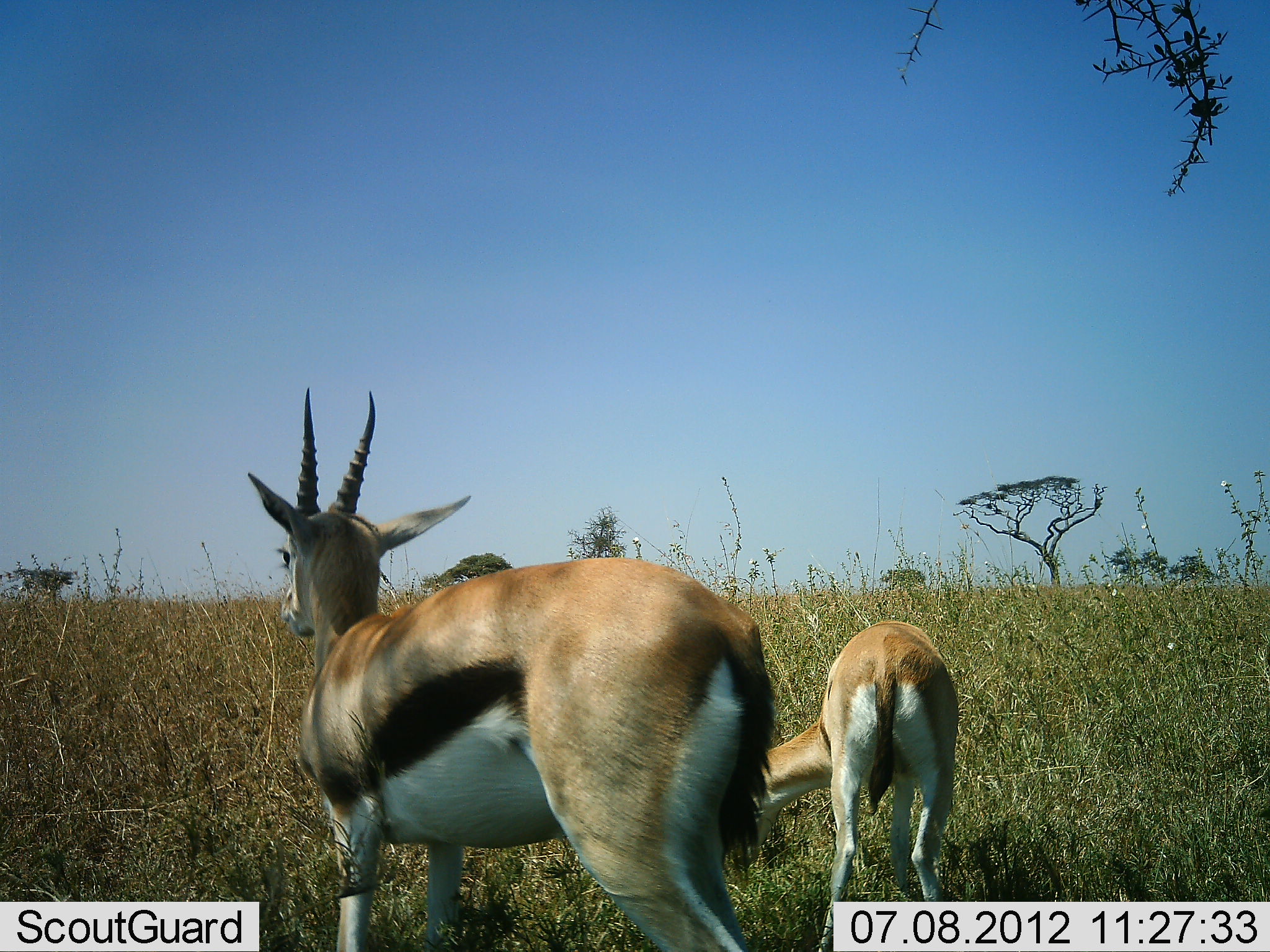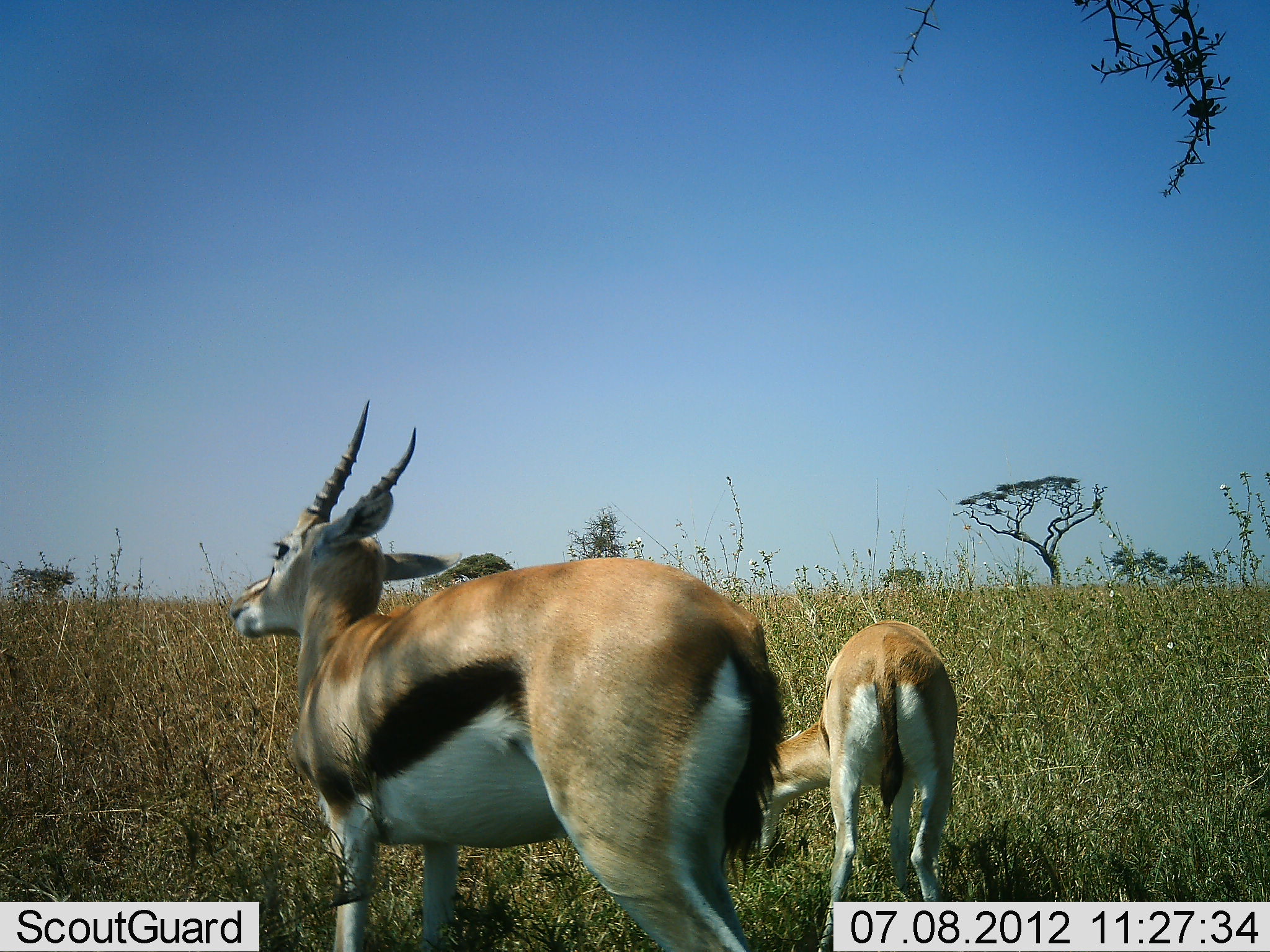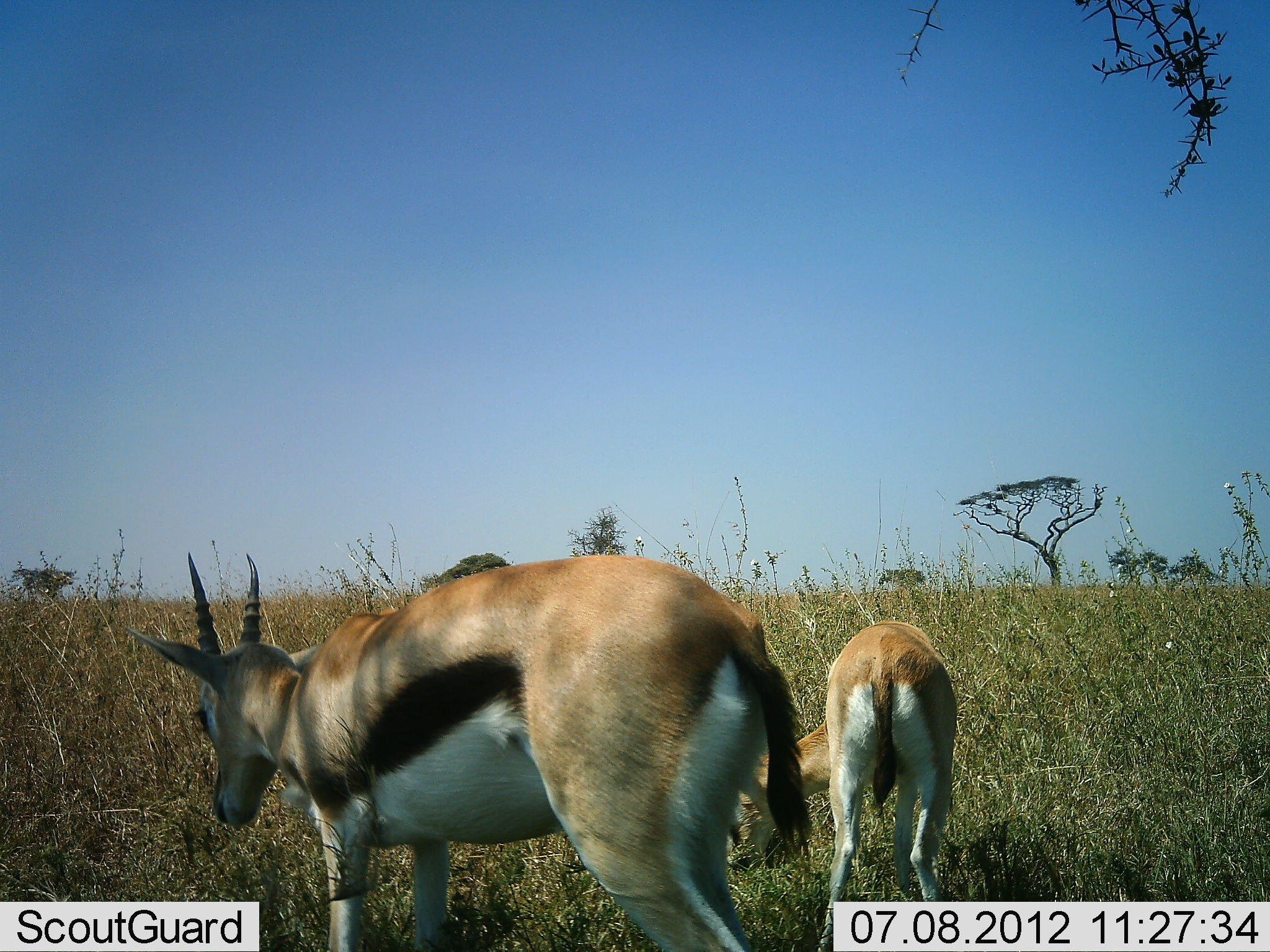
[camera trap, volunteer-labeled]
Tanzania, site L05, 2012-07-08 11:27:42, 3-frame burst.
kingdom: Animalia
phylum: Chordata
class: Mammalia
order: Artiodactyla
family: Bovidae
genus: Eudorcas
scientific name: Eudorcas thomsonii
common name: thomson's gazelle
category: gazellethomsons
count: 2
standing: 80%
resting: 0%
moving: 0%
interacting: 0%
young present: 0%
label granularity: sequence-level